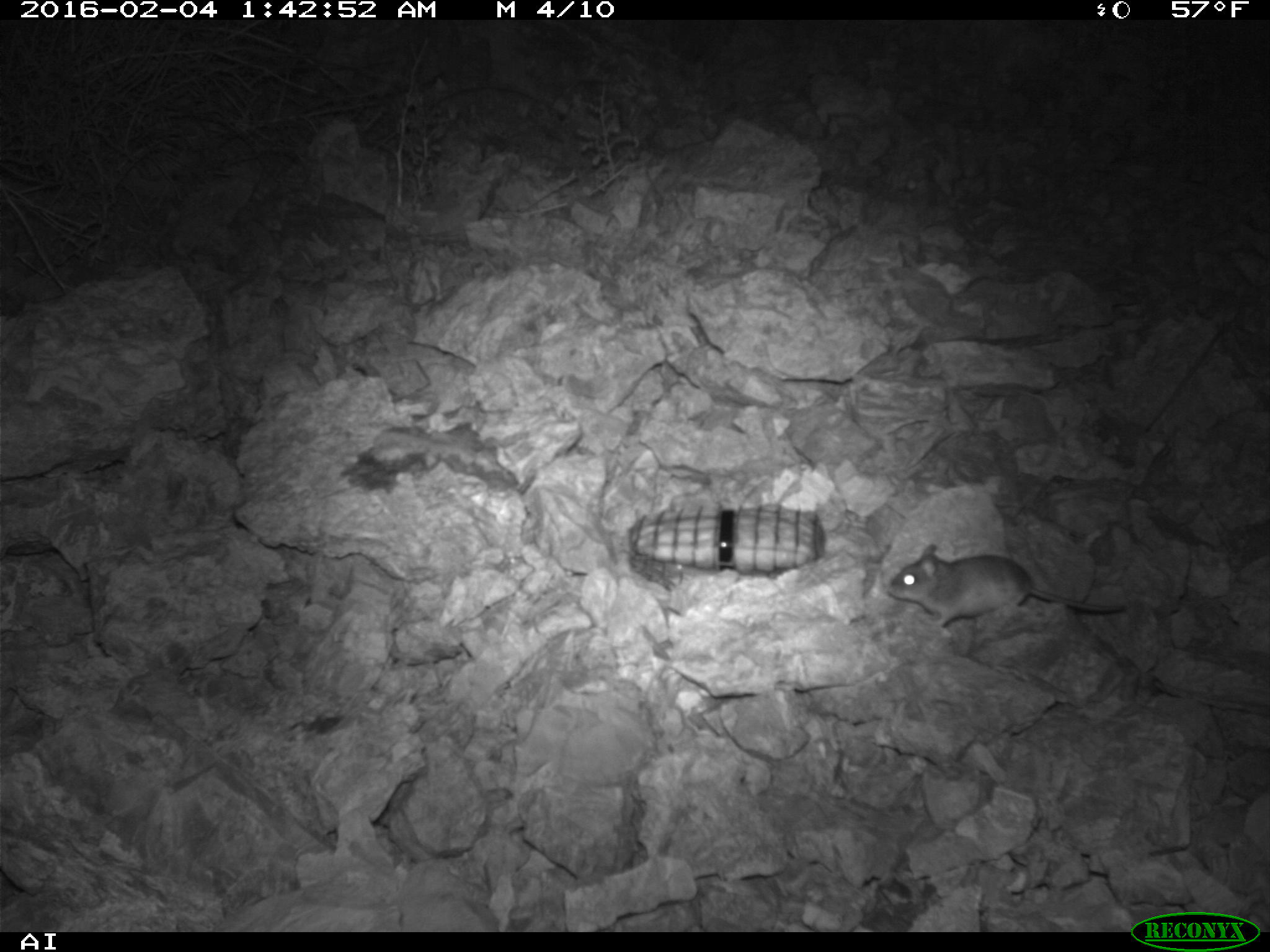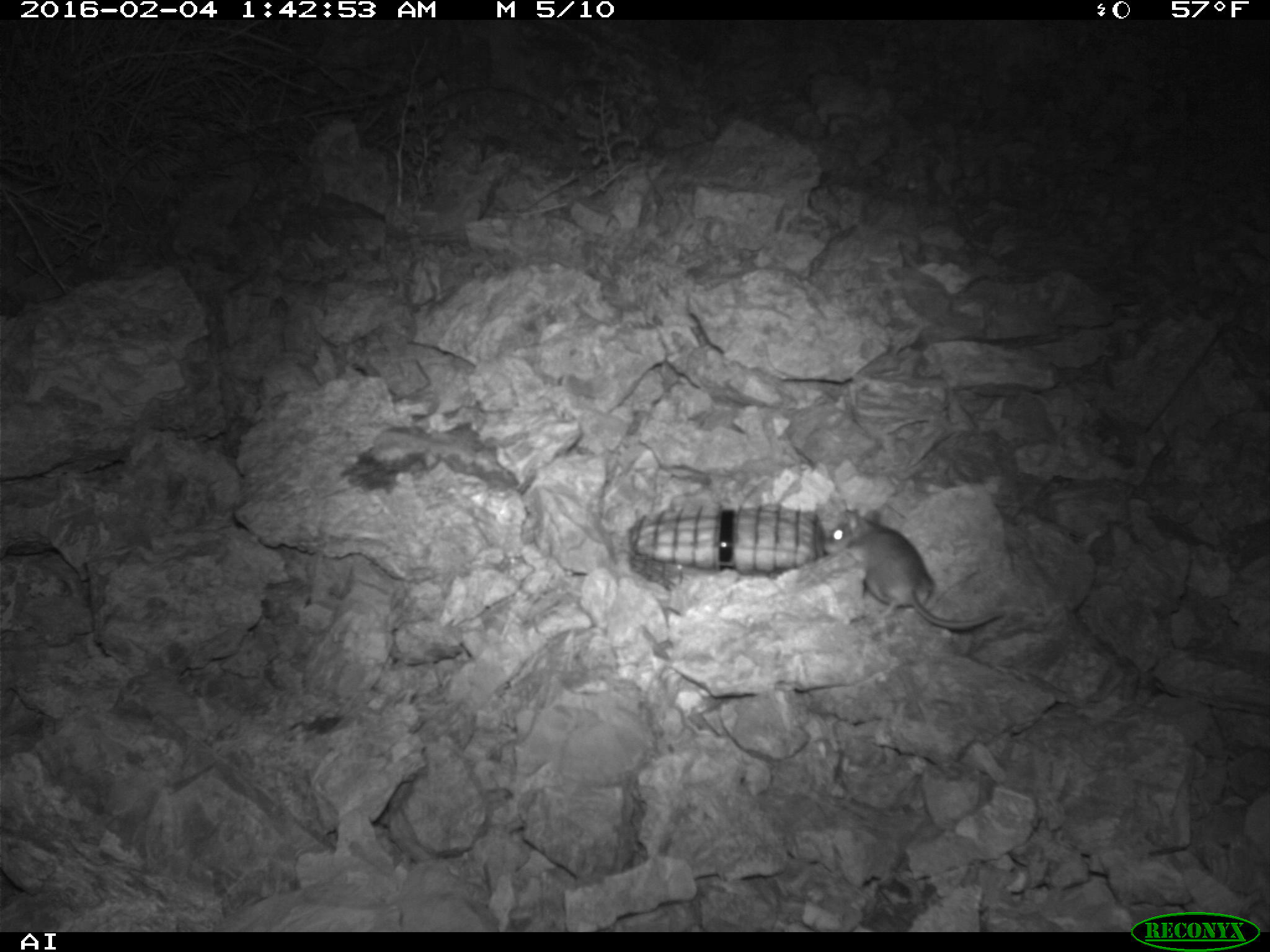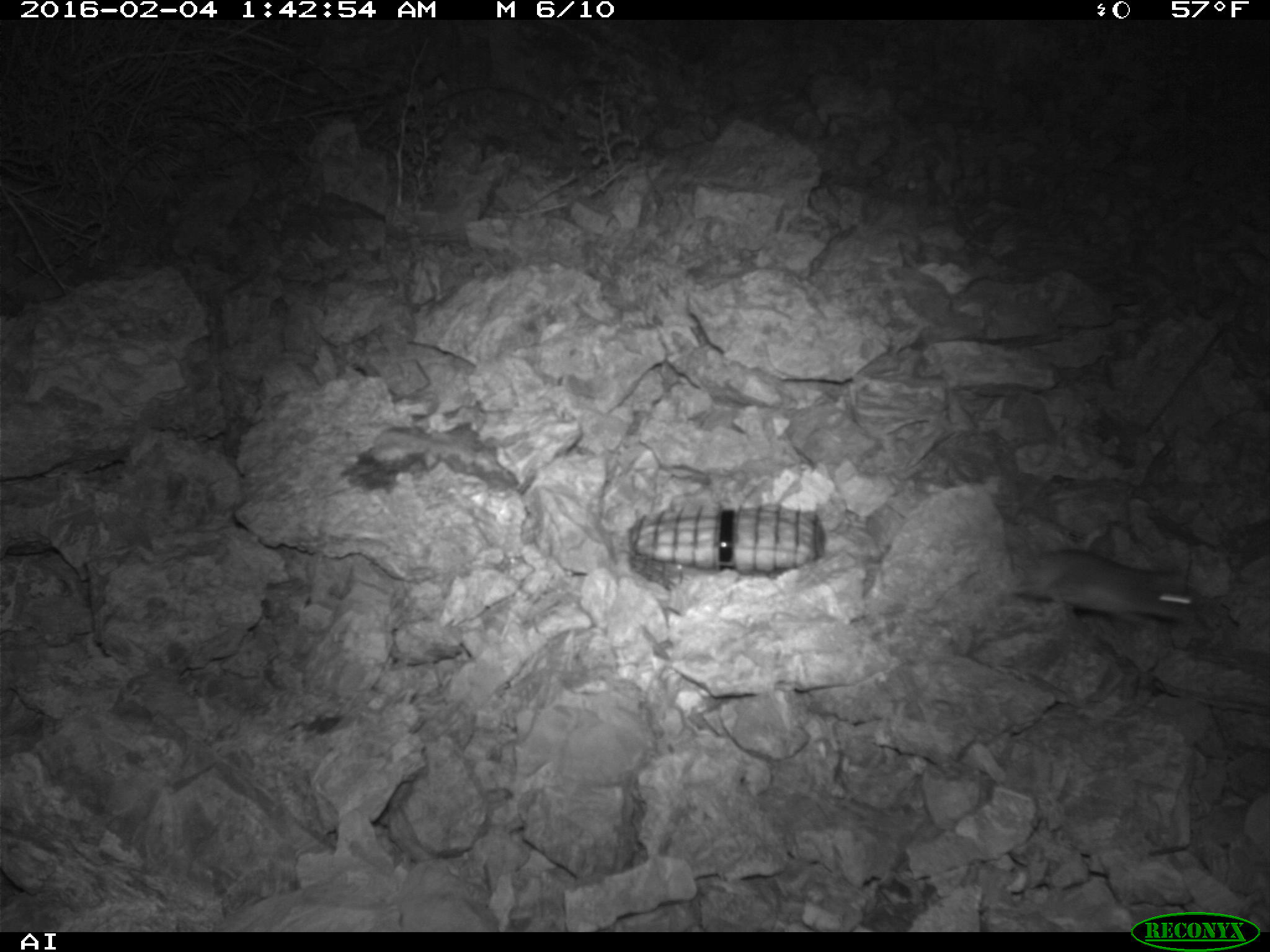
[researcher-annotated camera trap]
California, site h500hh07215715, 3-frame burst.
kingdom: Animalia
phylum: Chordata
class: Mammalia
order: Rodentia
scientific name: Rodentia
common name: rodent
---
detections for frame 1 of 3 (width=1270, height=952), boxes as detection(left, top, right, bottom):
rodent: detection(881, 542, 1129, 629)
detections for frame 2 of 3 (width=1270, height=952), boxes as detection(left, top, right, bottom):
rodent: detection(820, 506, 1005, 630)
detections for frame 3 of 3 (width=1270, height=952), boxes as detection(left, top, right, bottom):
rodent: detection(1015, 547, 1195, 633)